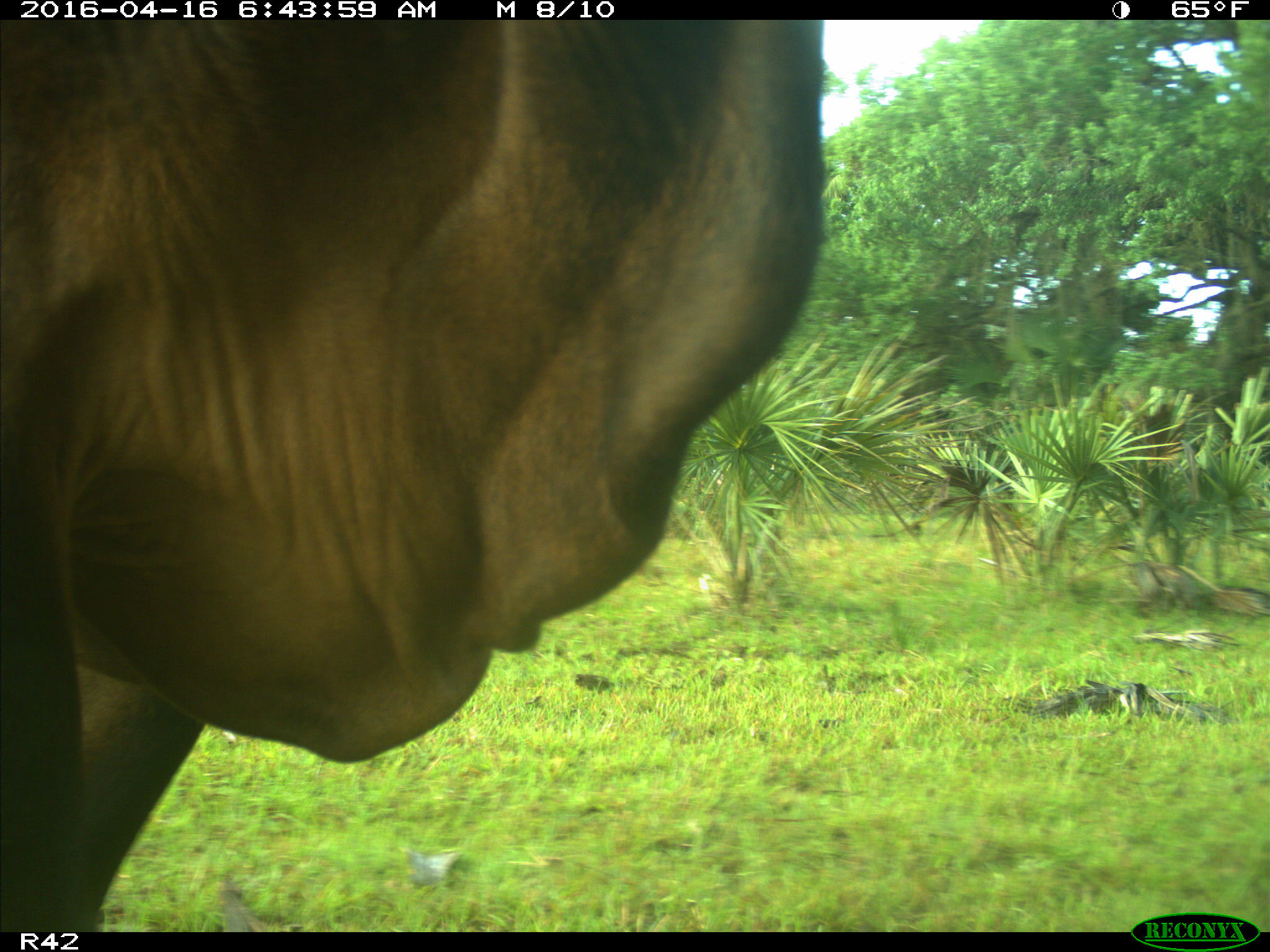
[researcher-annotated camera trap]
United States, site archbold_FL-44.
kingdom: Animalia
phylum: Chordata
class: Mammalia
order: Artiodactyla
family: Bovidae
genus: Bos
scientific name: Bos taurus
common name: domestic cow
Bos taurus (domestic cow).